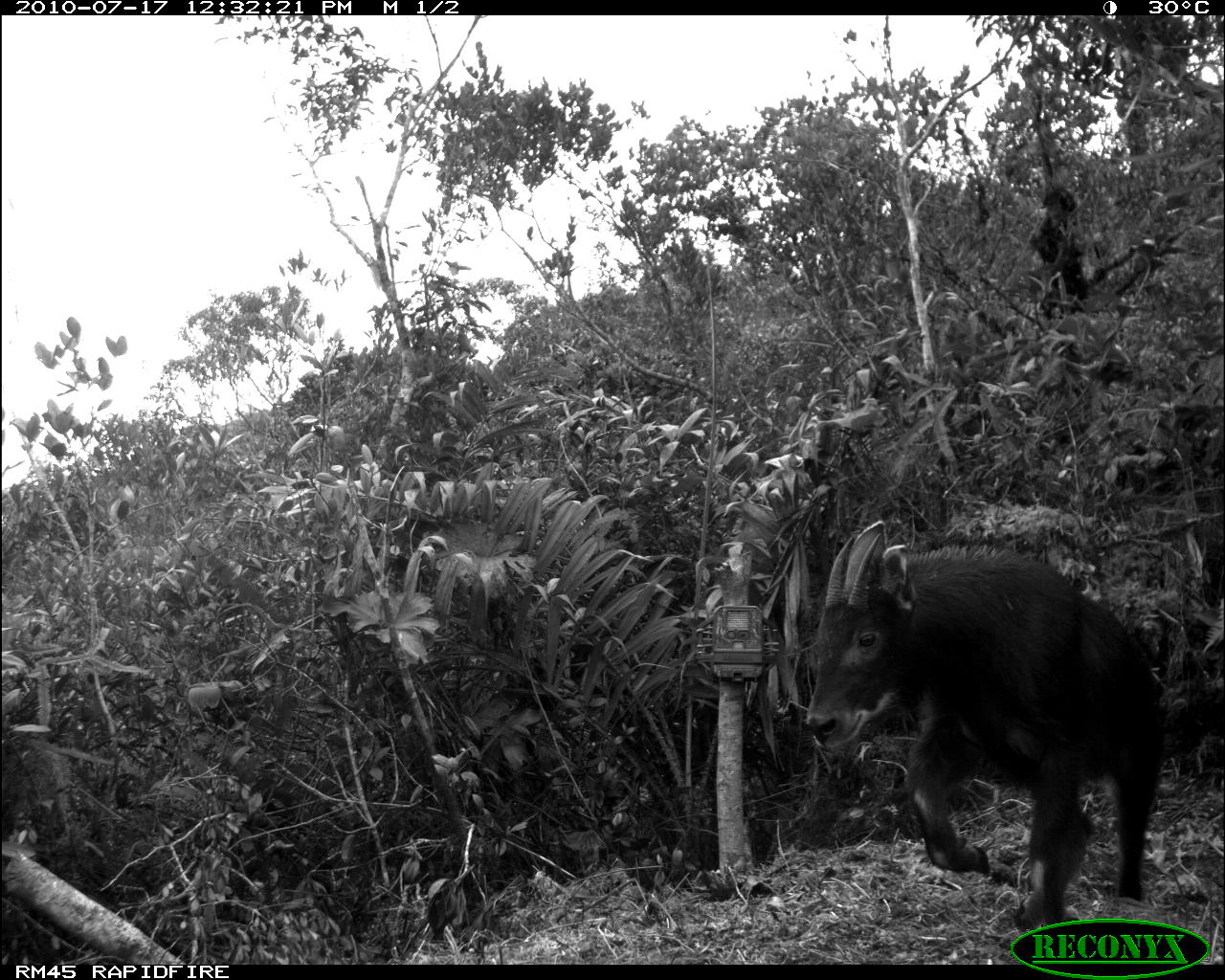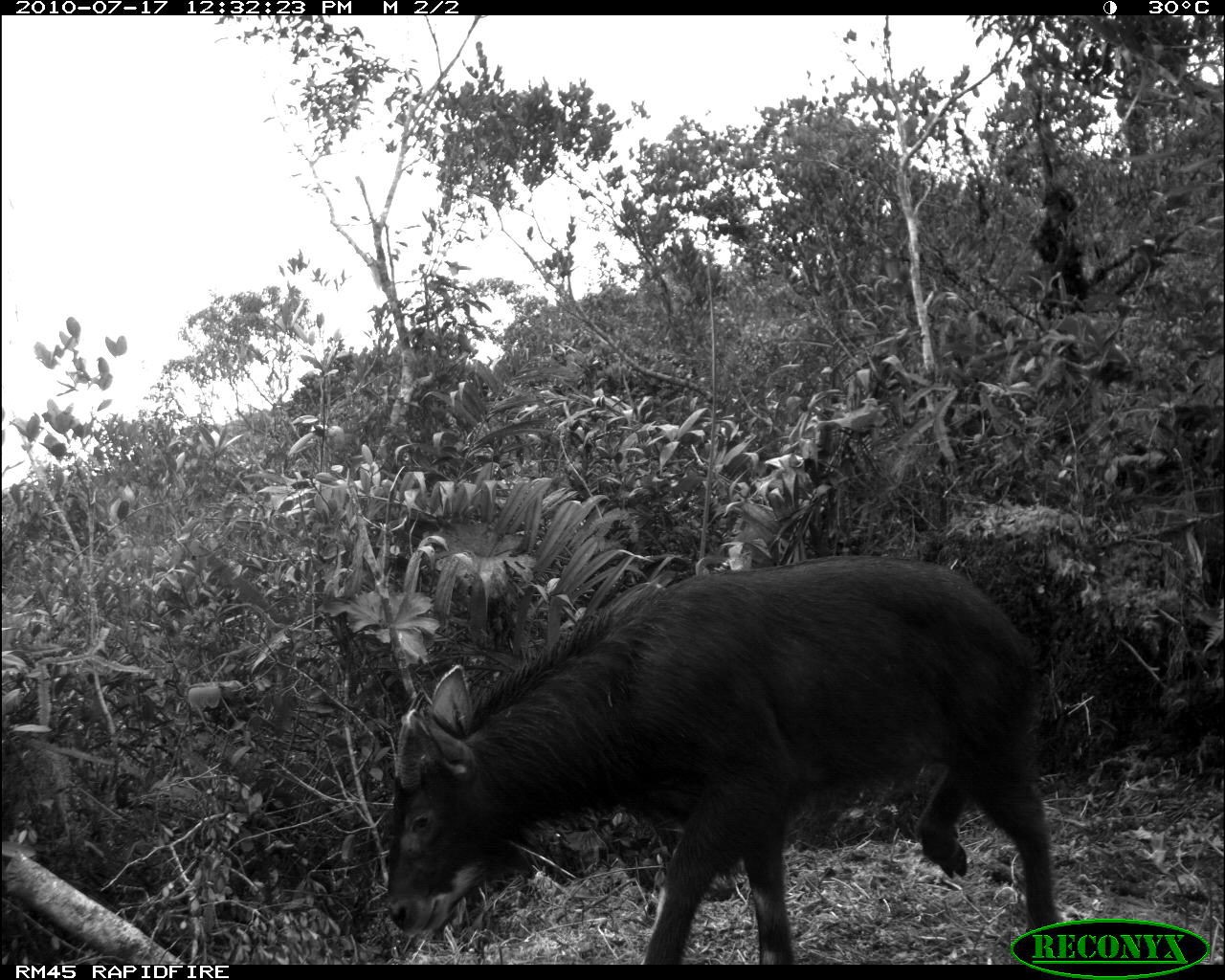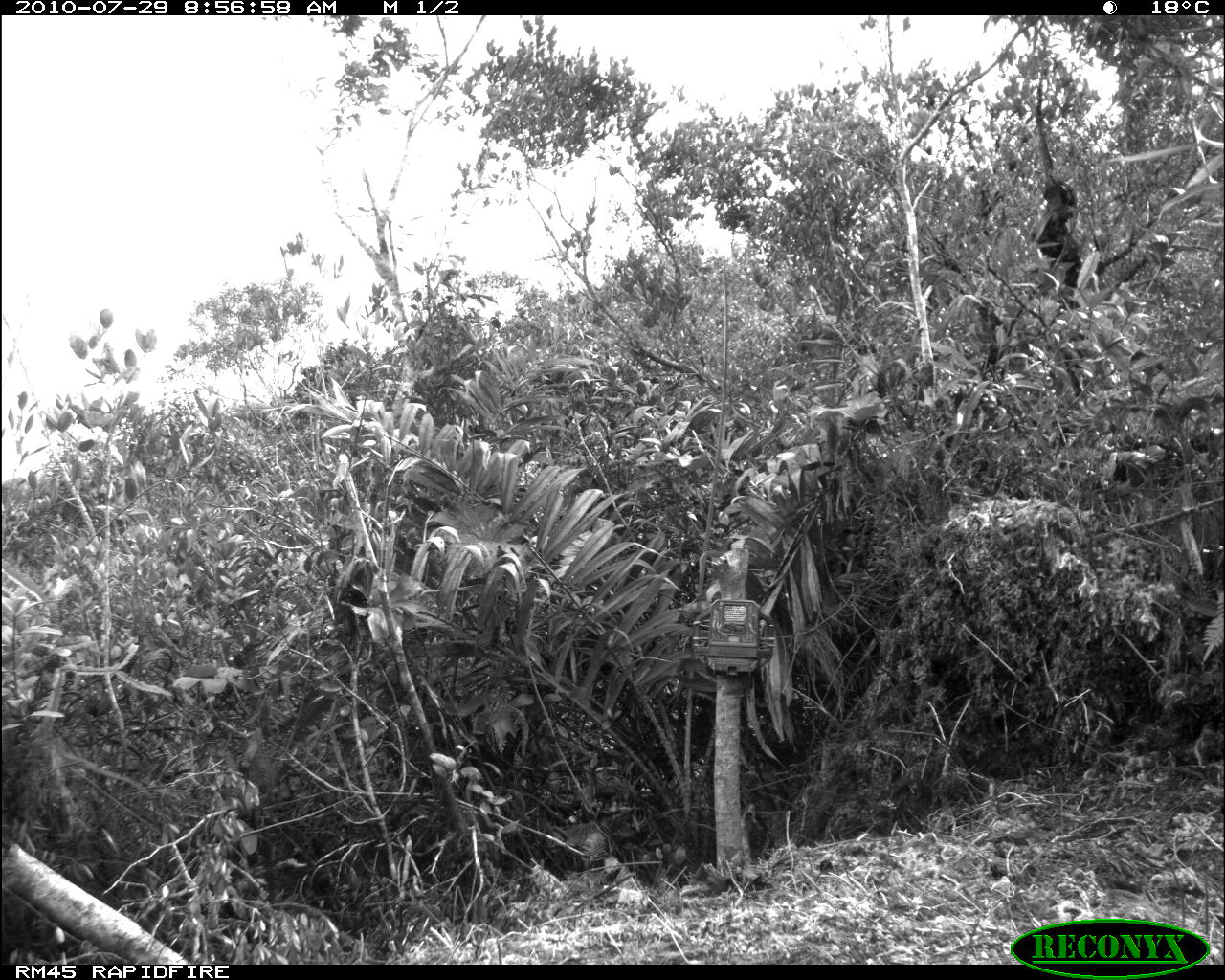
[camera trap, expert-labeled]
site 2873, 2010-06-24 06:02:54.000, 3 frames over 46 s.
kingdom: Animalia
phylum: Chordata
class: Mammalia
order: Carnivora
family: Felidae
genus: Panthera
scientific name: Panthera tigris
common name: tiger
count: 1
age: adult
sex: female